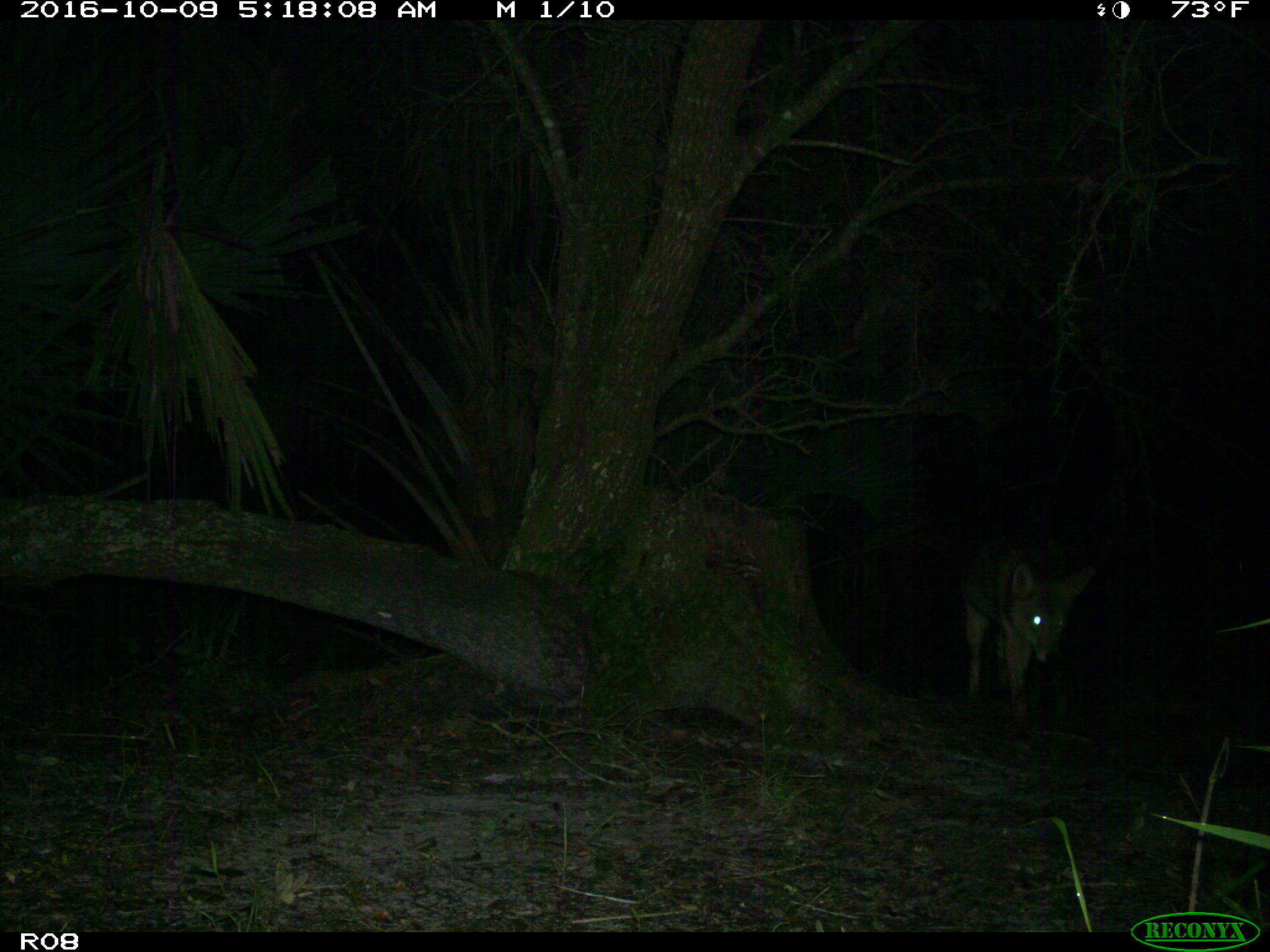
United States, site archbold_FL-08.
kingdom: Animalia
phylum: Chordata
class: Mammalia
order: Carnivora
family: Canidae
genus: Canis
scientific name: Canis latrans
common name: coyote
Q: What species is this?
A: Canis latrans (coyote).